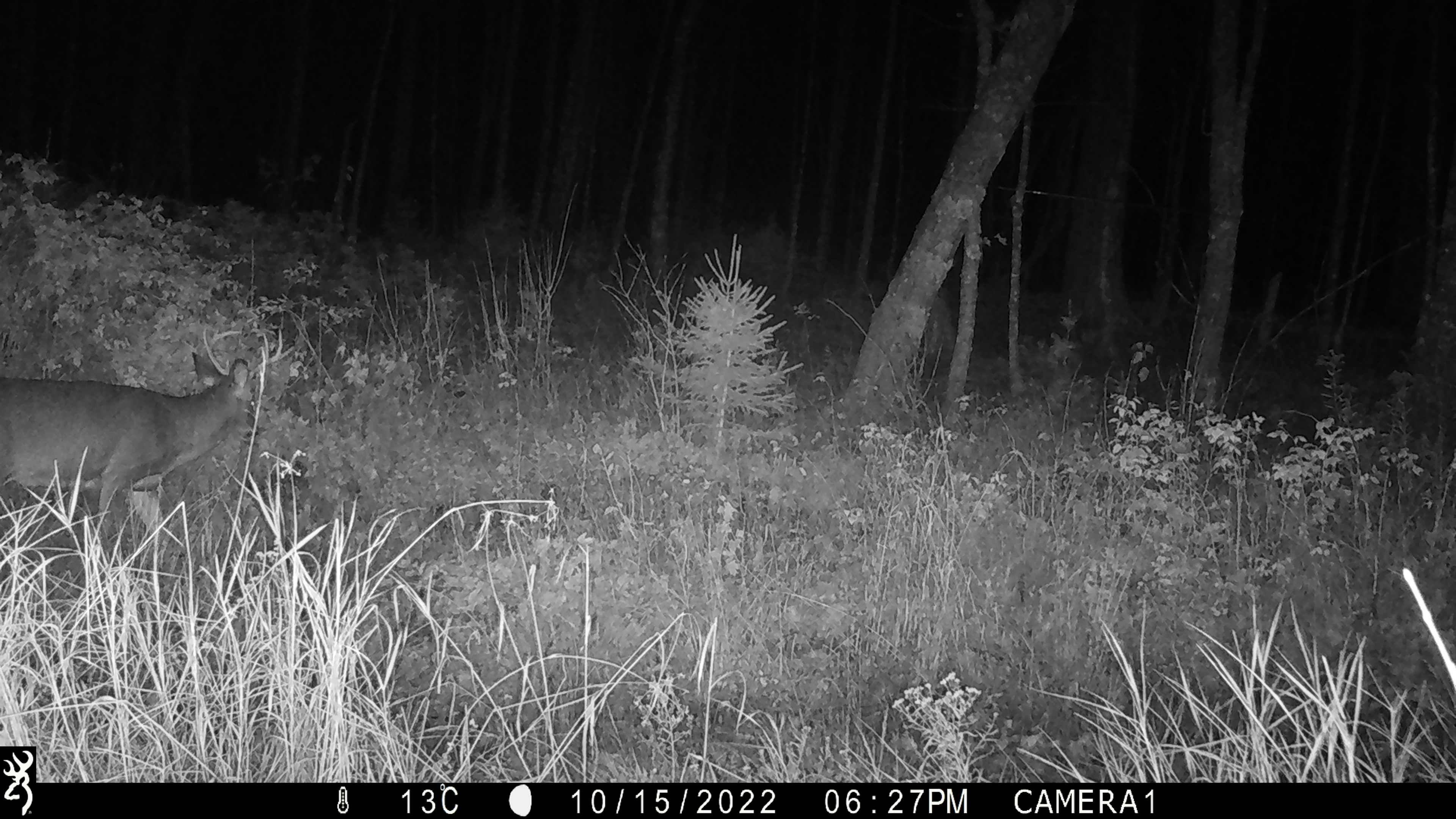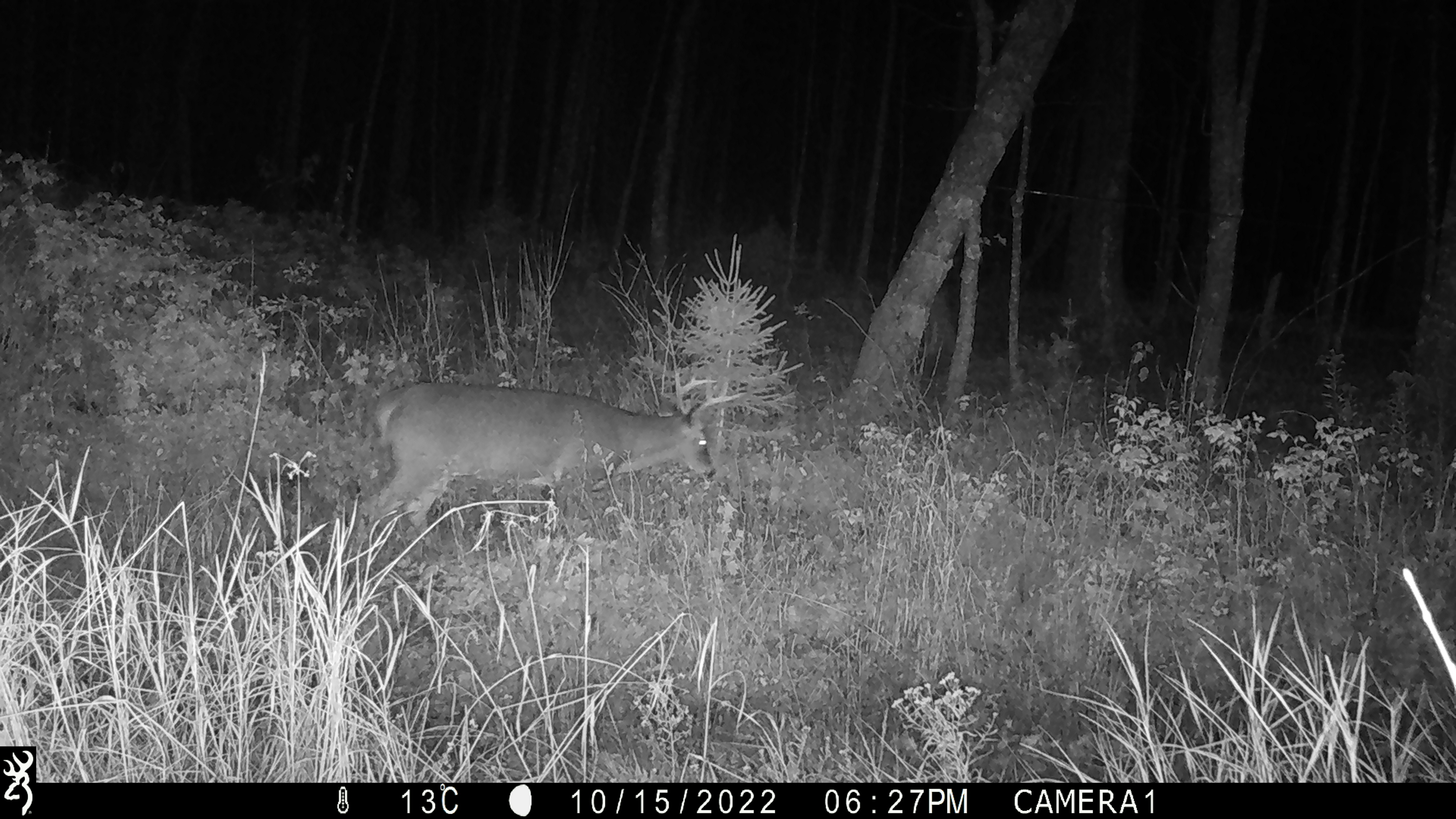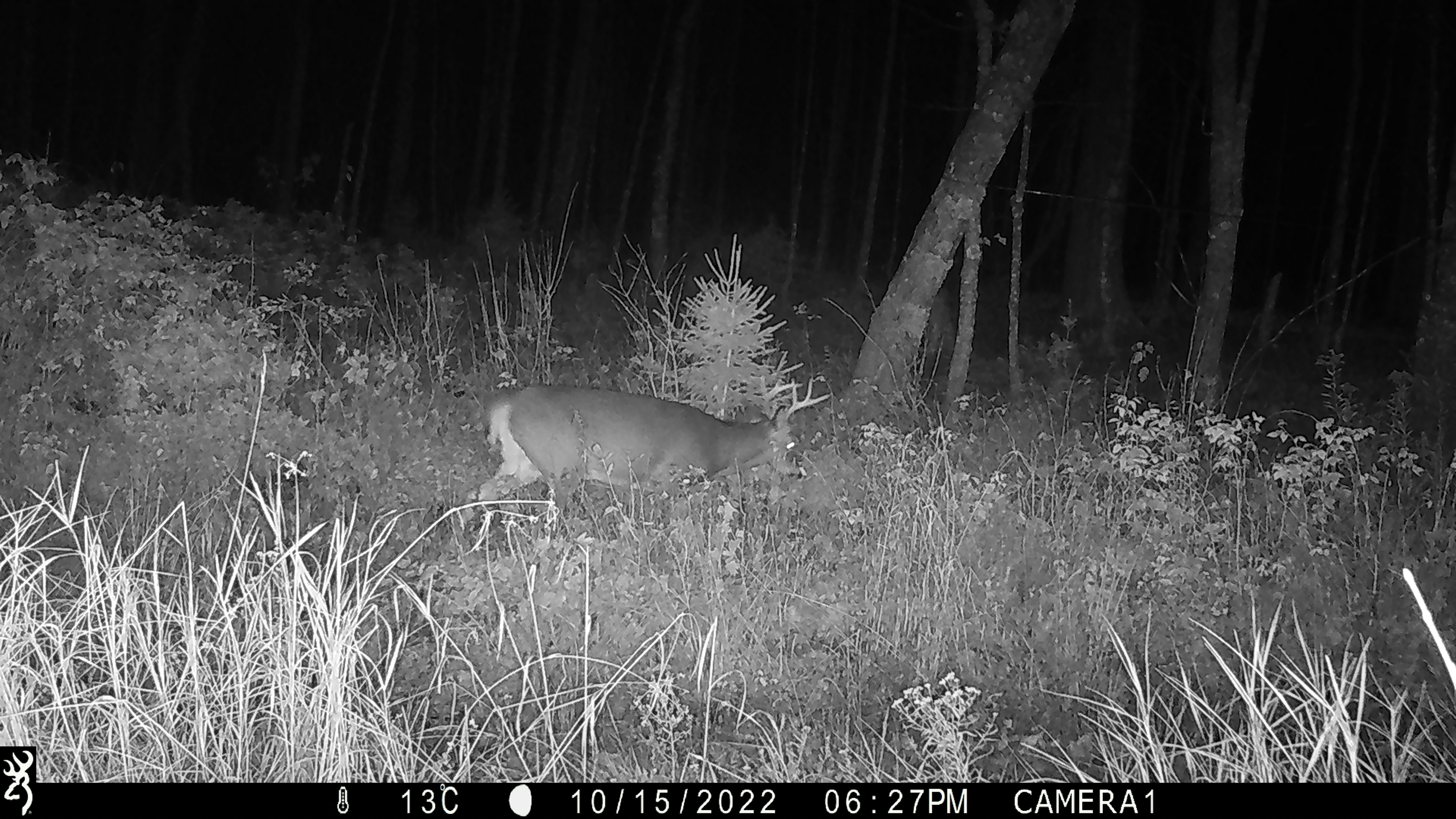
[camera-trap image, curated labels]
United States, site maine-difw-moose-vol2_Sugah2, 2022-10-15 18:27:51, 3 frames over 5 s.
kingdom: Animalia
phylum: Chordata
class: Mammalia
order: Artiodactyla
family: Cervidae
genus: Odocoileus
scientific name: Odocoileus virginianus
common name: white-tailed deer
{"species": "white-tailed deer (Odocoileus virginianus)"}